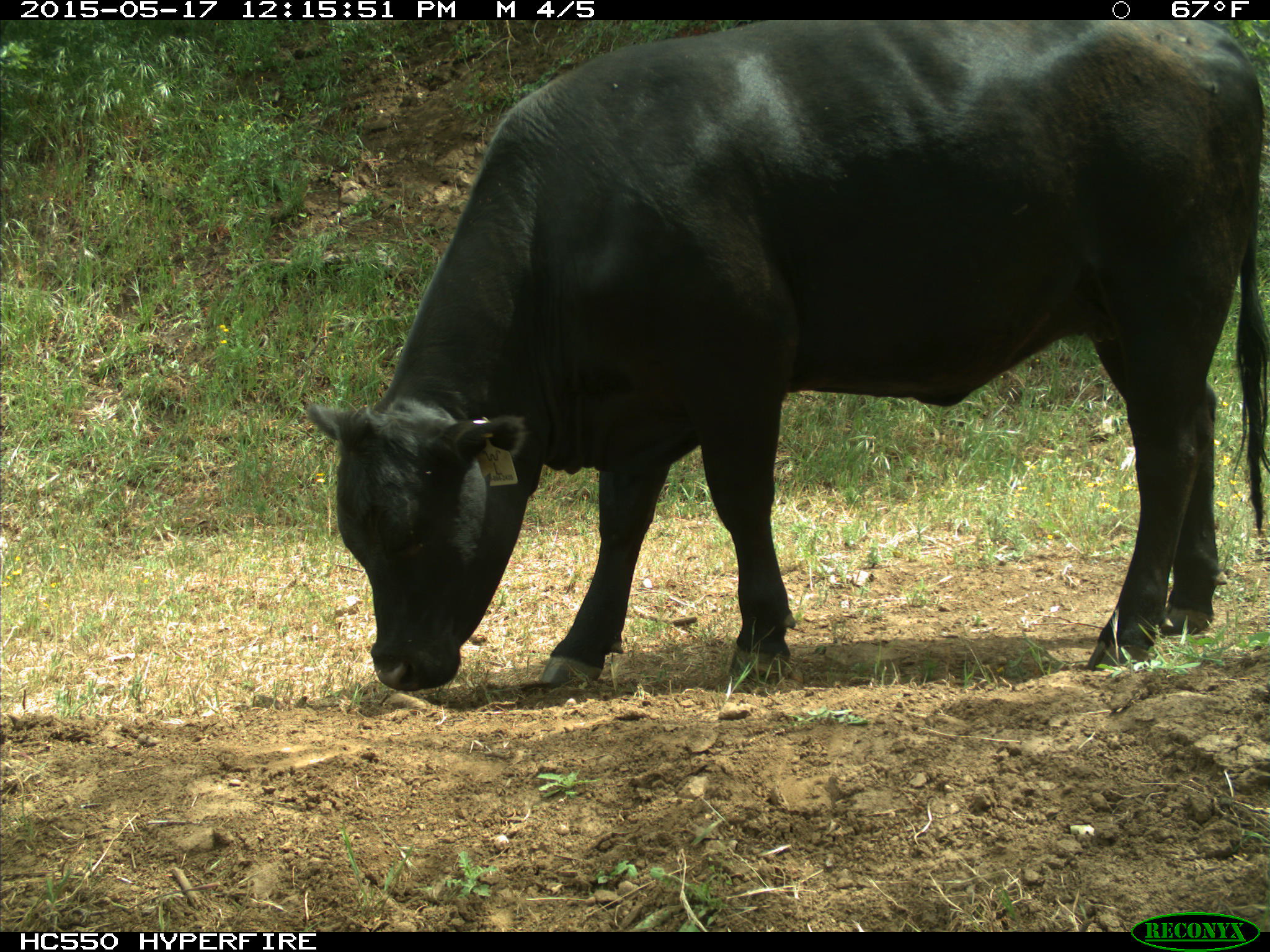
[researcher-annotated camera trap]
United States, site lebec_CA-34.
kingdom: Animalia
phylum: Chordata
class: Mammalia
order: Artiodactyla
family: Bovidae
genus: Bos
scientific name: Bos taurus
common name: domestic cow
Bos taurus (domestic cow).